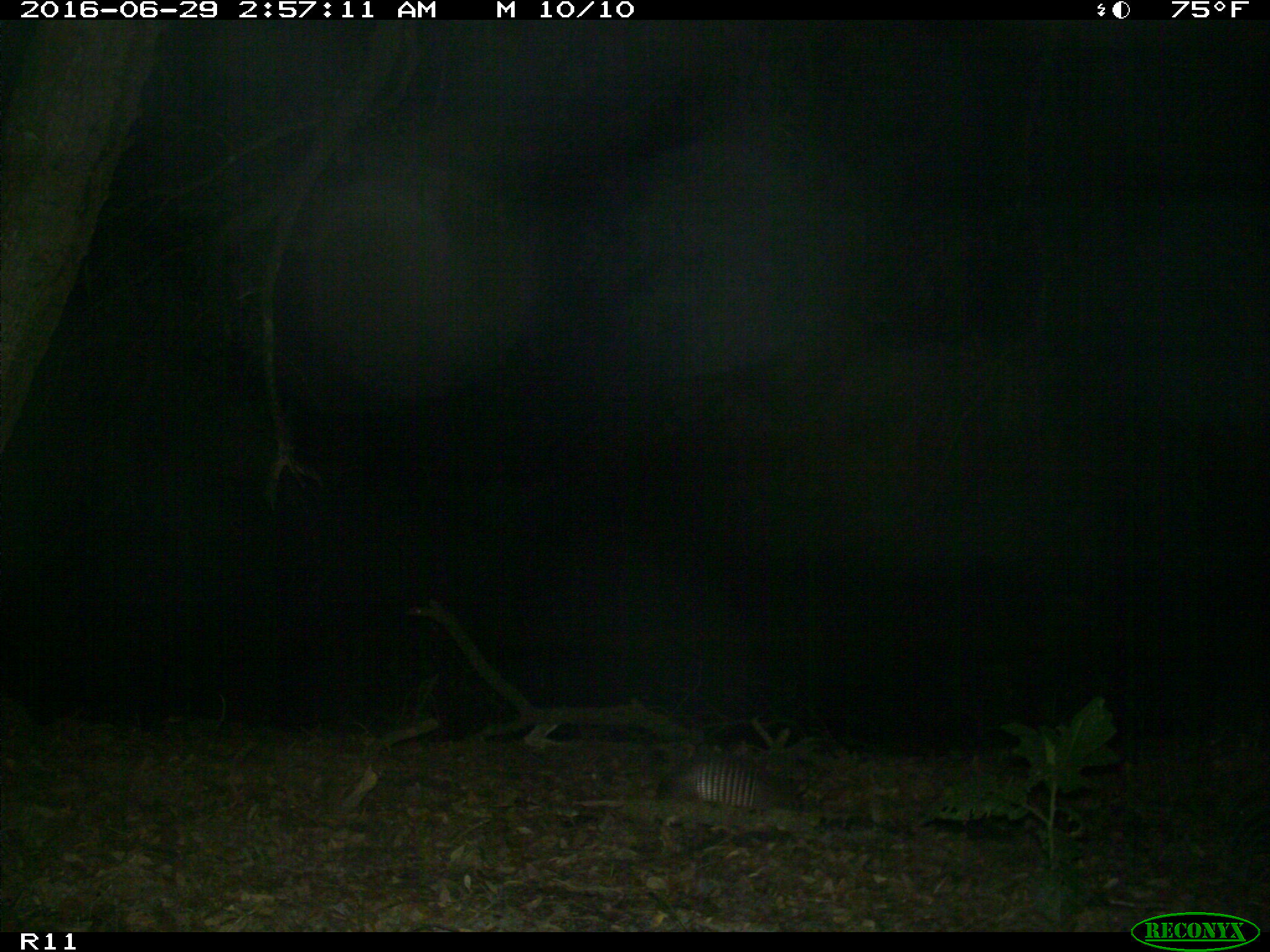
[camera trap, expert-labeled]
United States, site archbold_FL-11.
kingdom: Animalia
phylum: Chordata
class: Mammalia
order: Cingulata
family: Dasypodidae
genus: Dasypus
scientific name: Dasypus novemcinctus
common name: nine-banded armadillo